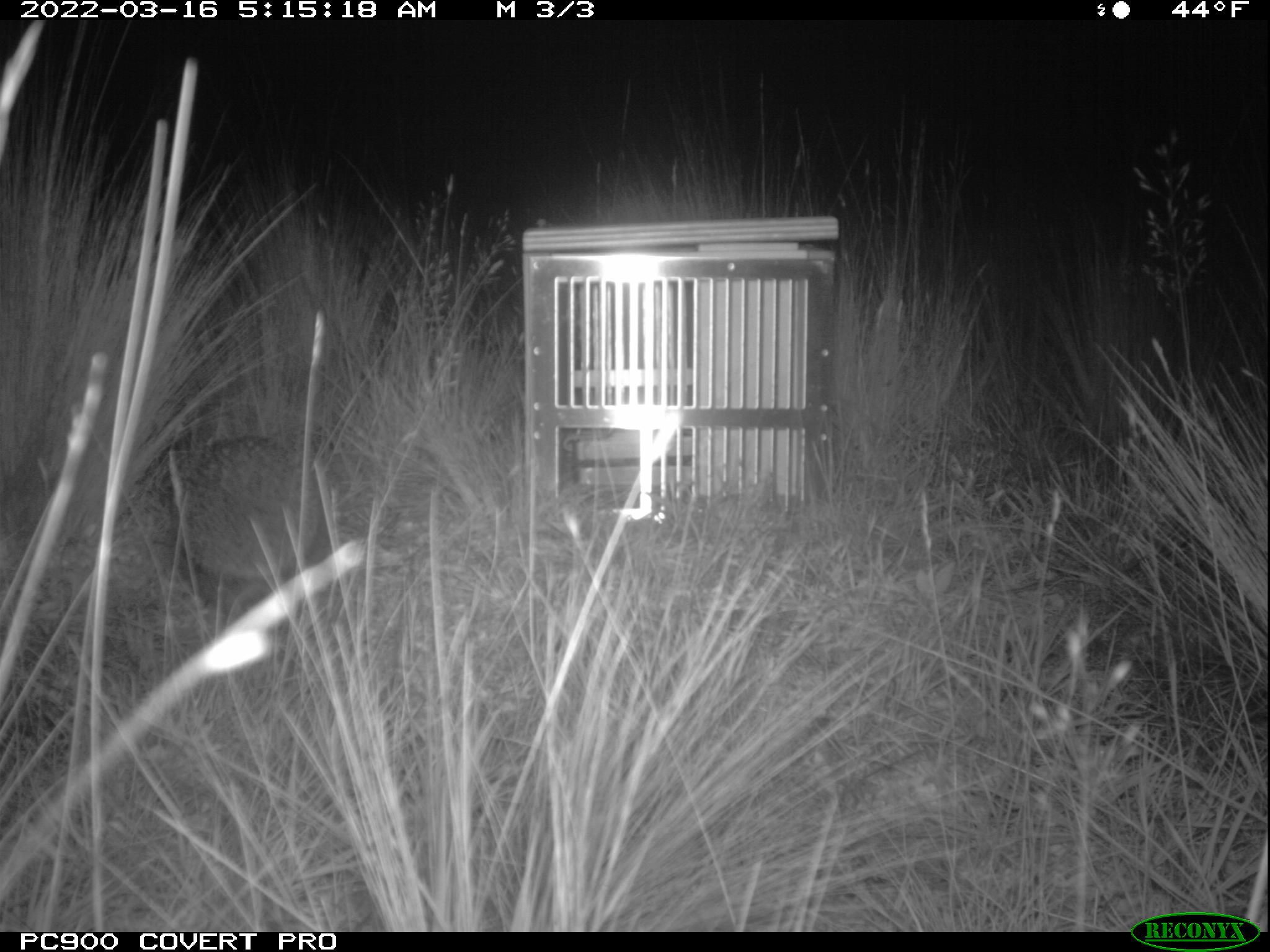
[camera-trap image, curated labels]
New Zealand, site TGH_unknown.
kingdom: Animalia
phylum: Chordata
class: Mammalia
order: Eulipotyphla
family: Erinaceidae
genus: Erinaceus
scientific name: Erinaceus europaeus europaeus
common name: european hedgehog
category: hedgehog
Hedgehog (european hedgehog) (Erinaceus europaeus europaeus).